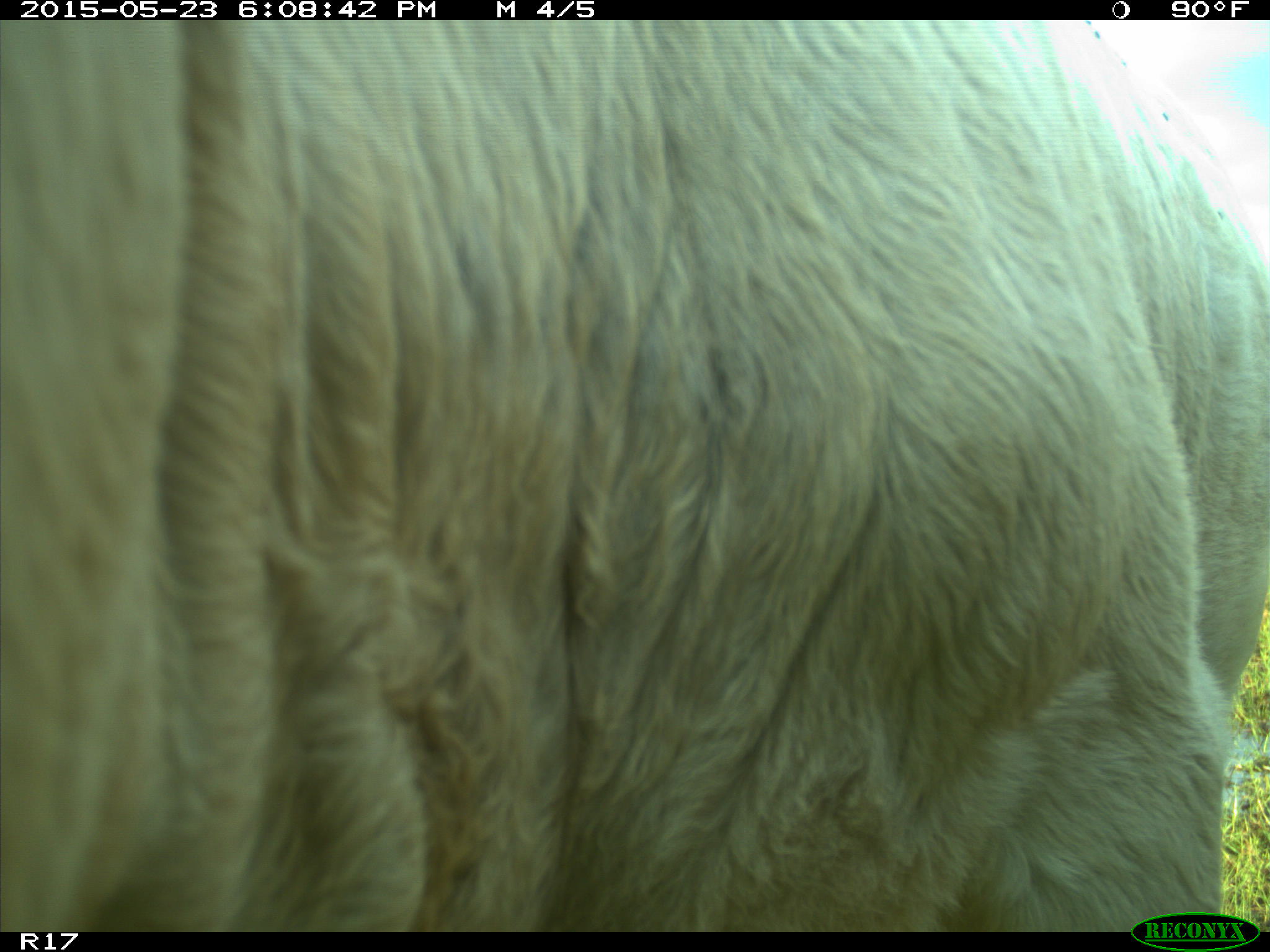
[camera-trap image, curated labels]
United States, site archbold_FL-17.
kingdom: Animalia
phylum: Chordata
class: Mammalia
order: Artiodactyla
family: Bovidae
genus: Bos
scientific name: Bos taurus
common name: domestic cow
Bos taurus (domestic cow).